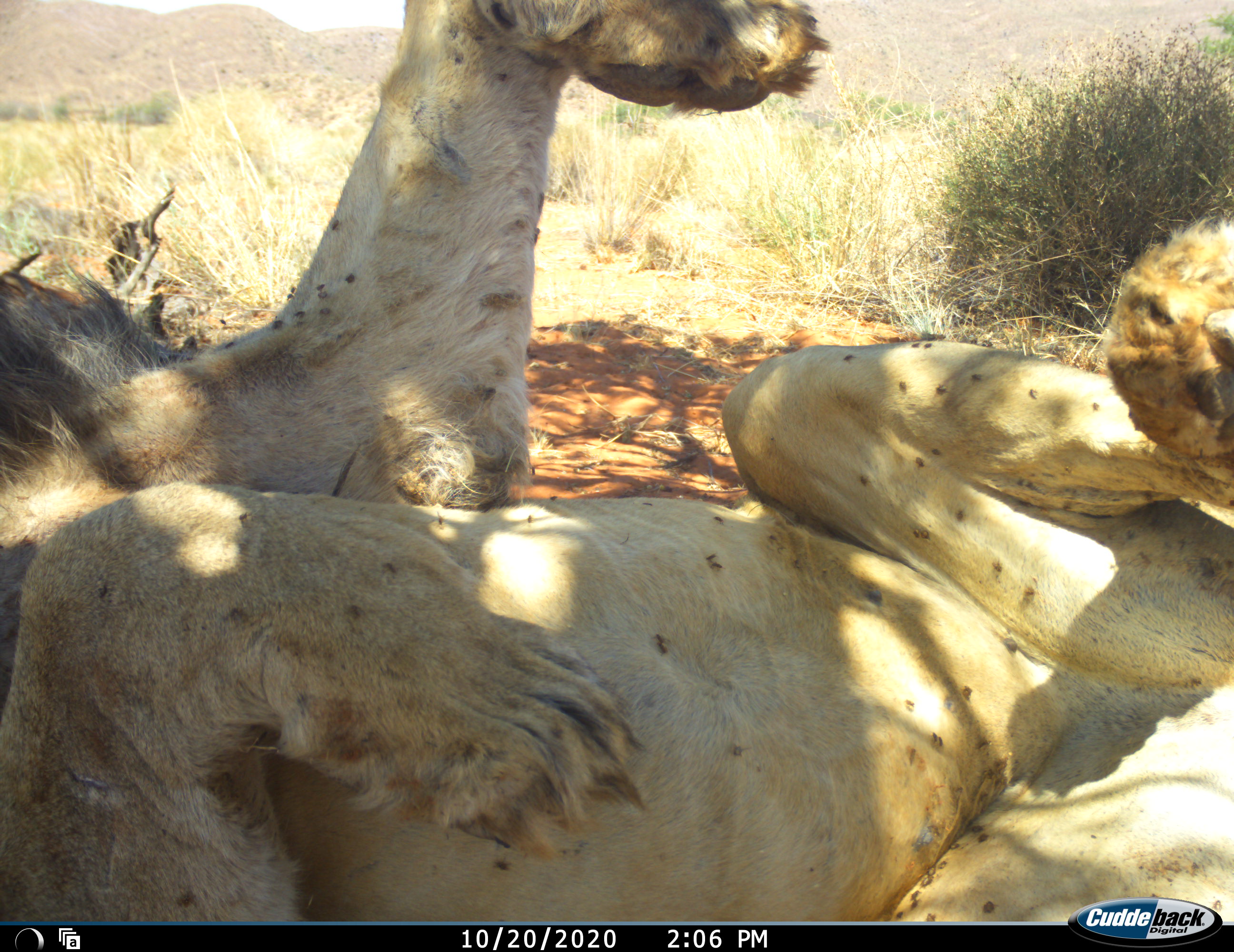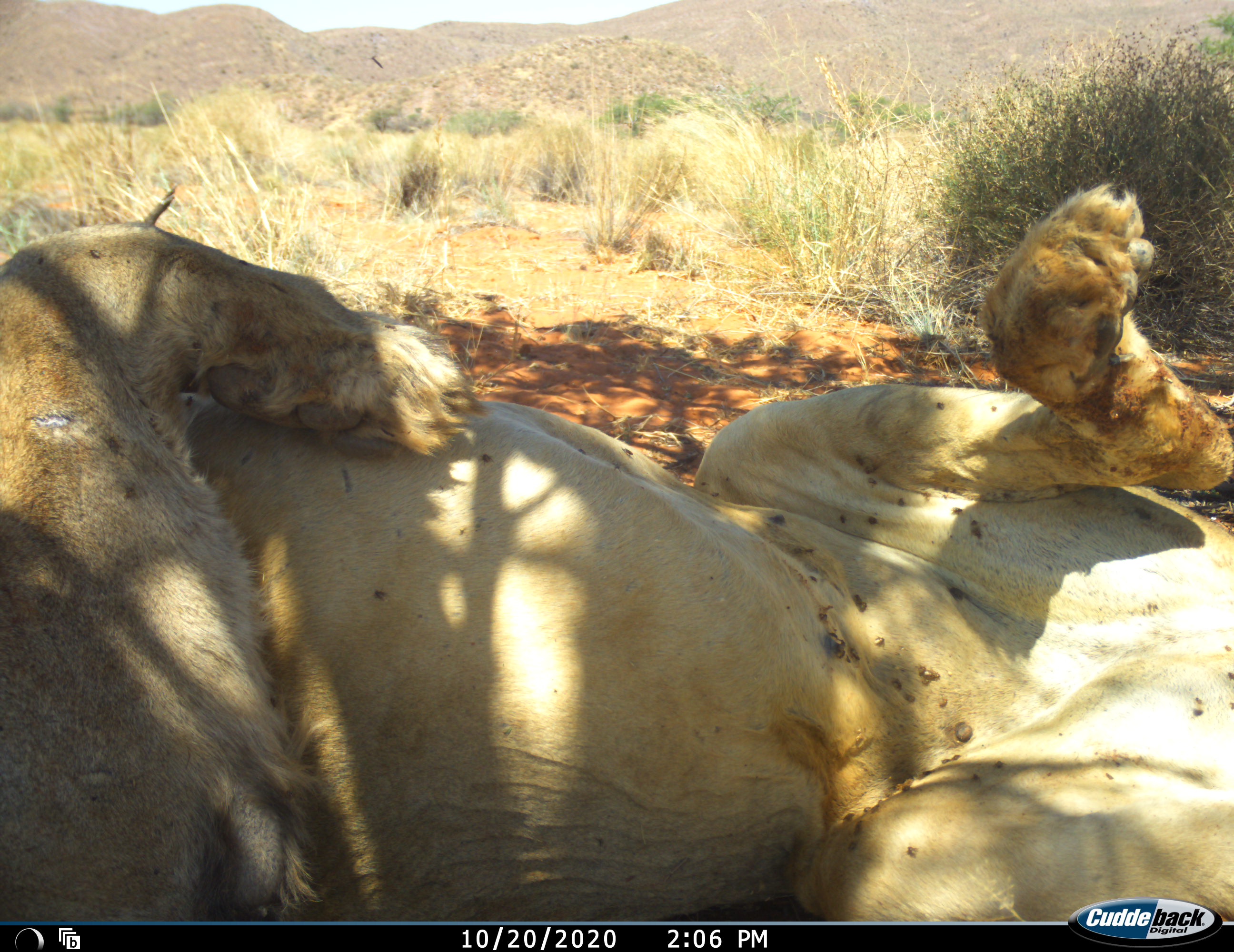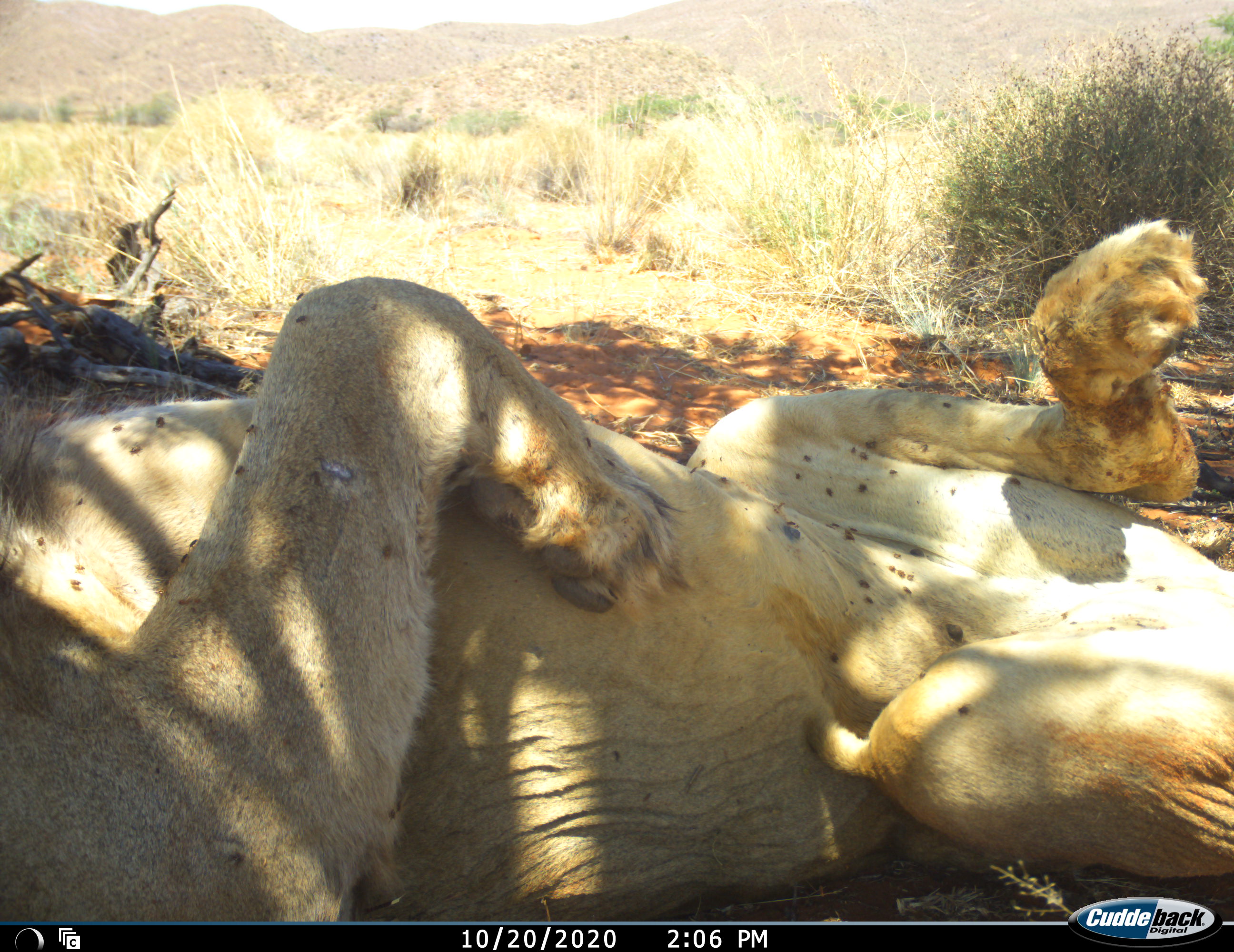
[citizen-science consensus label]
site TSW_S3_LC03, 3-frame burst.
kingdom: Animalia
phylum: Chordata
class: Mammalia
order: Carnivora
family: Felidae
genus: Panthera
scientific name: Panthera leo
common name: lion male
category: lionmale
Lionmale (lion male) (Panthera leo), count 1. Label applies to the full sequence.